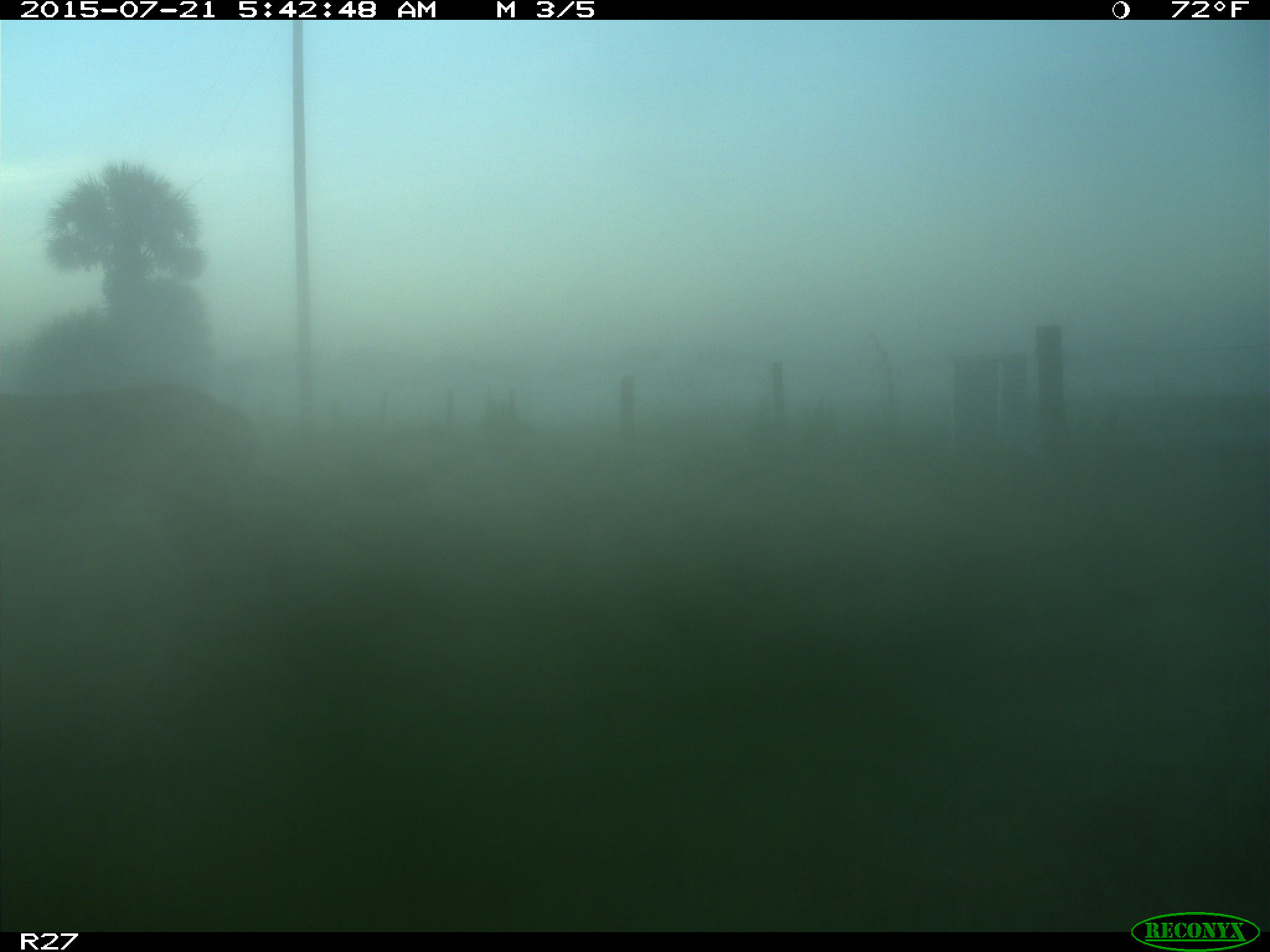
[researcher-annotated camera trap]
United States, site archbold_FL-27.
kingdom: Animalia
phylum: Chordata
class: Mammalia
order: Artiodactyla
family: Cervidae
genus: Odocoileus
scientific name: Odocoileus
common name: deer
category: unidentified deer